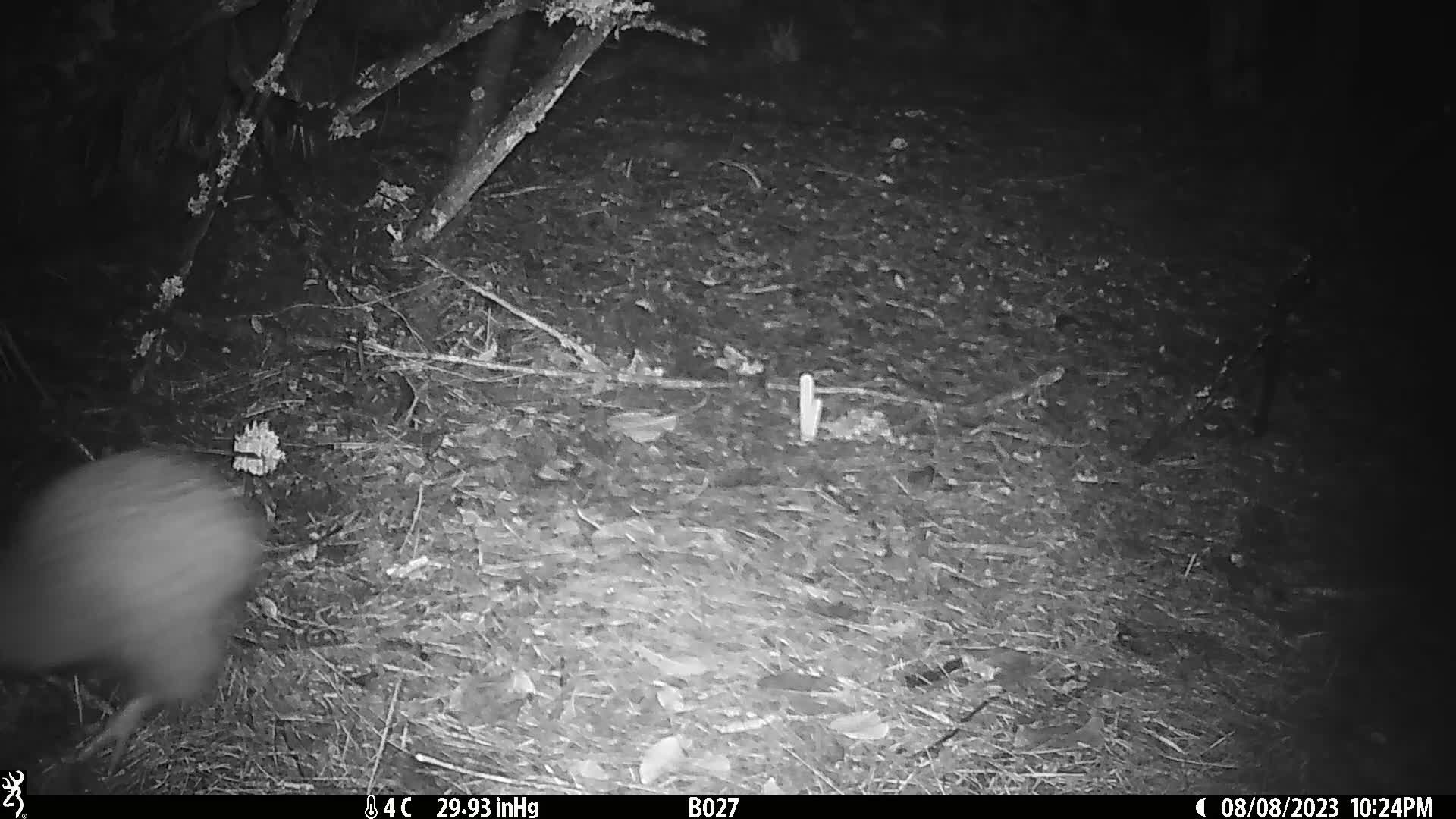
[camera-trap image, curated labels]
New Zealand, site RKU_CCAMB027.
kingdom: Animalia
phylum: Chordata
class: Aves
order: Apterygiformes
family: Apterygidae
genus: Apteryx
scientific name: Apteryx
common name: kiwi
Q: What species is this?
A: Kiwi (Apteryx).